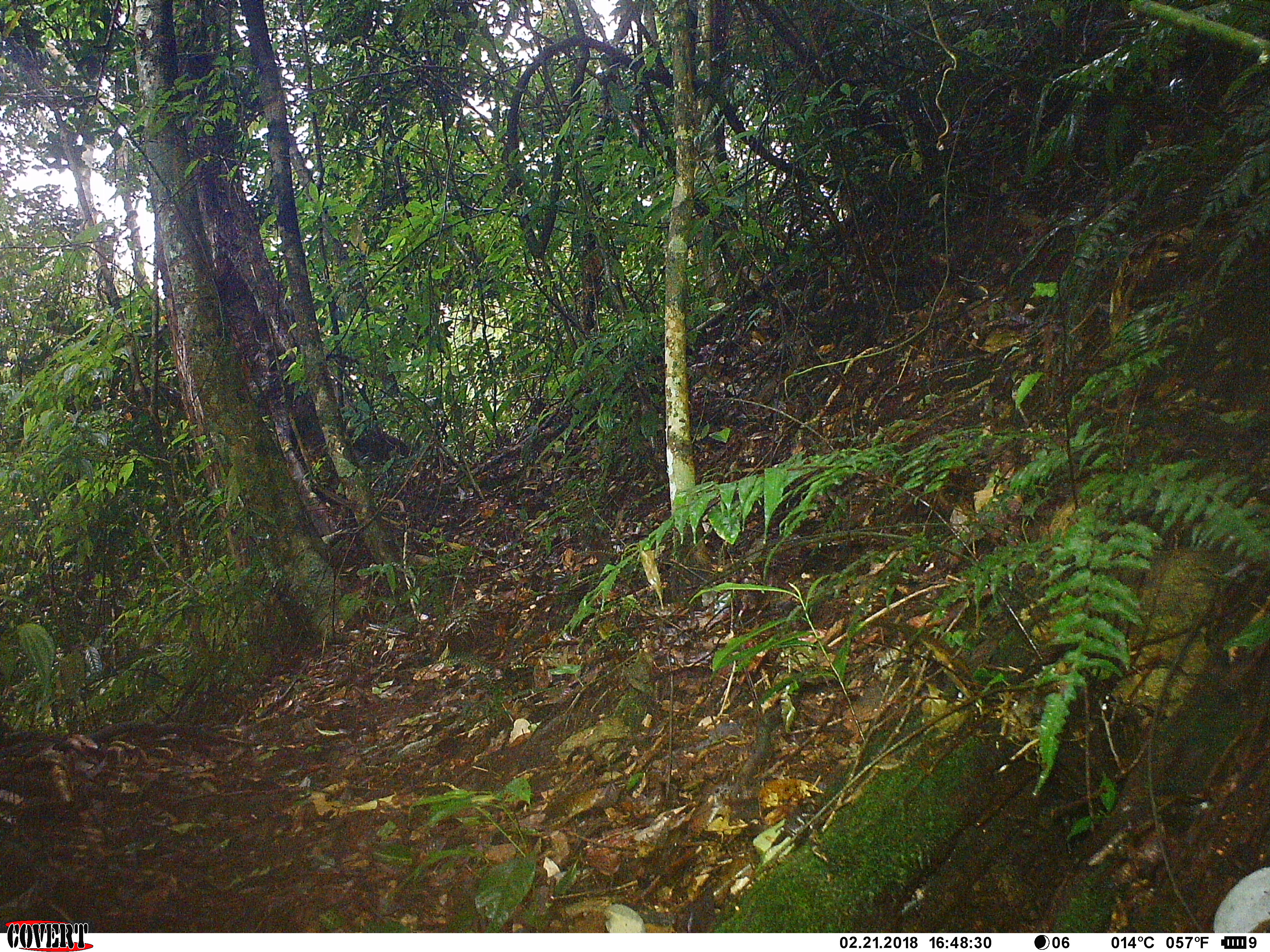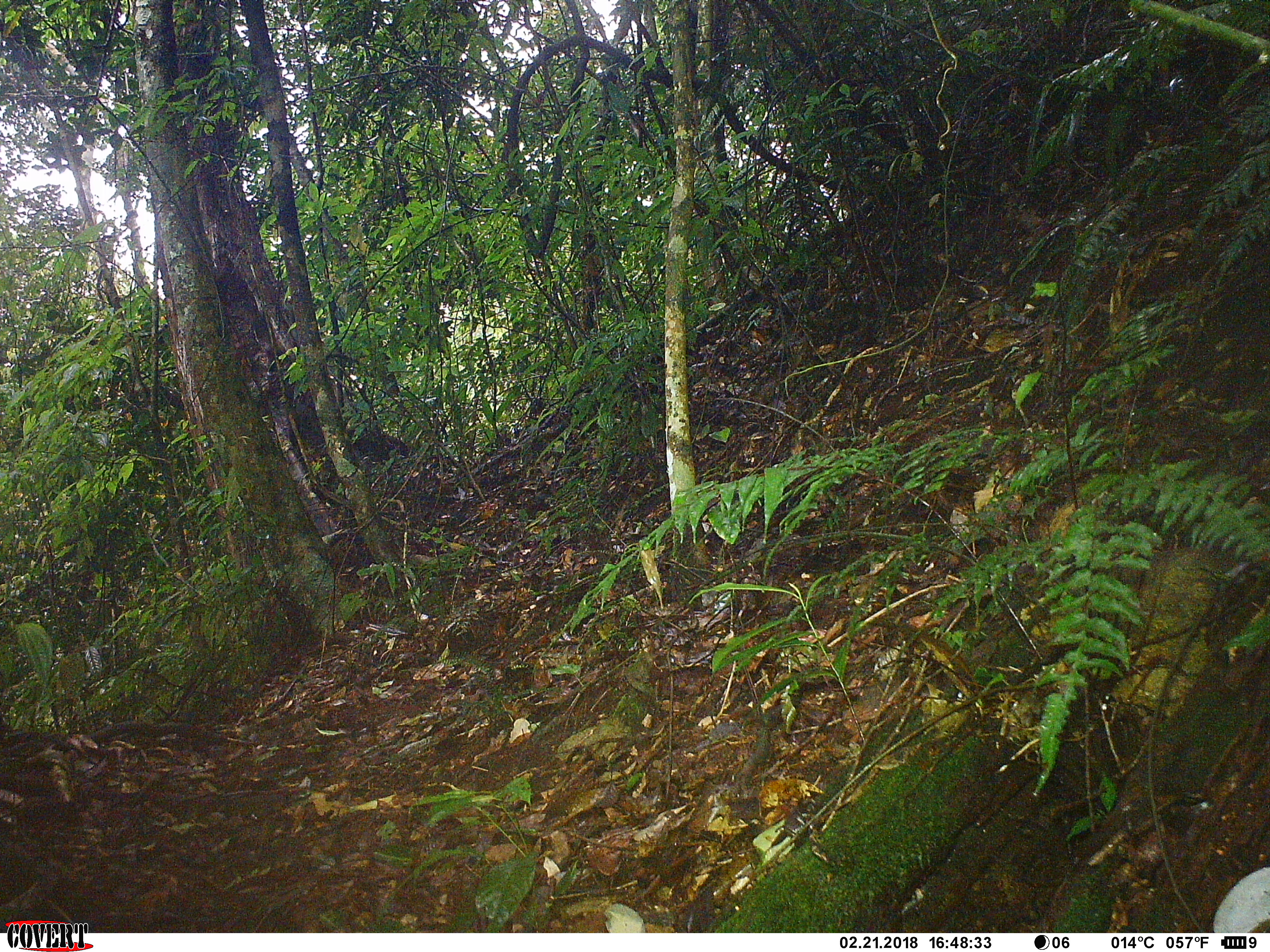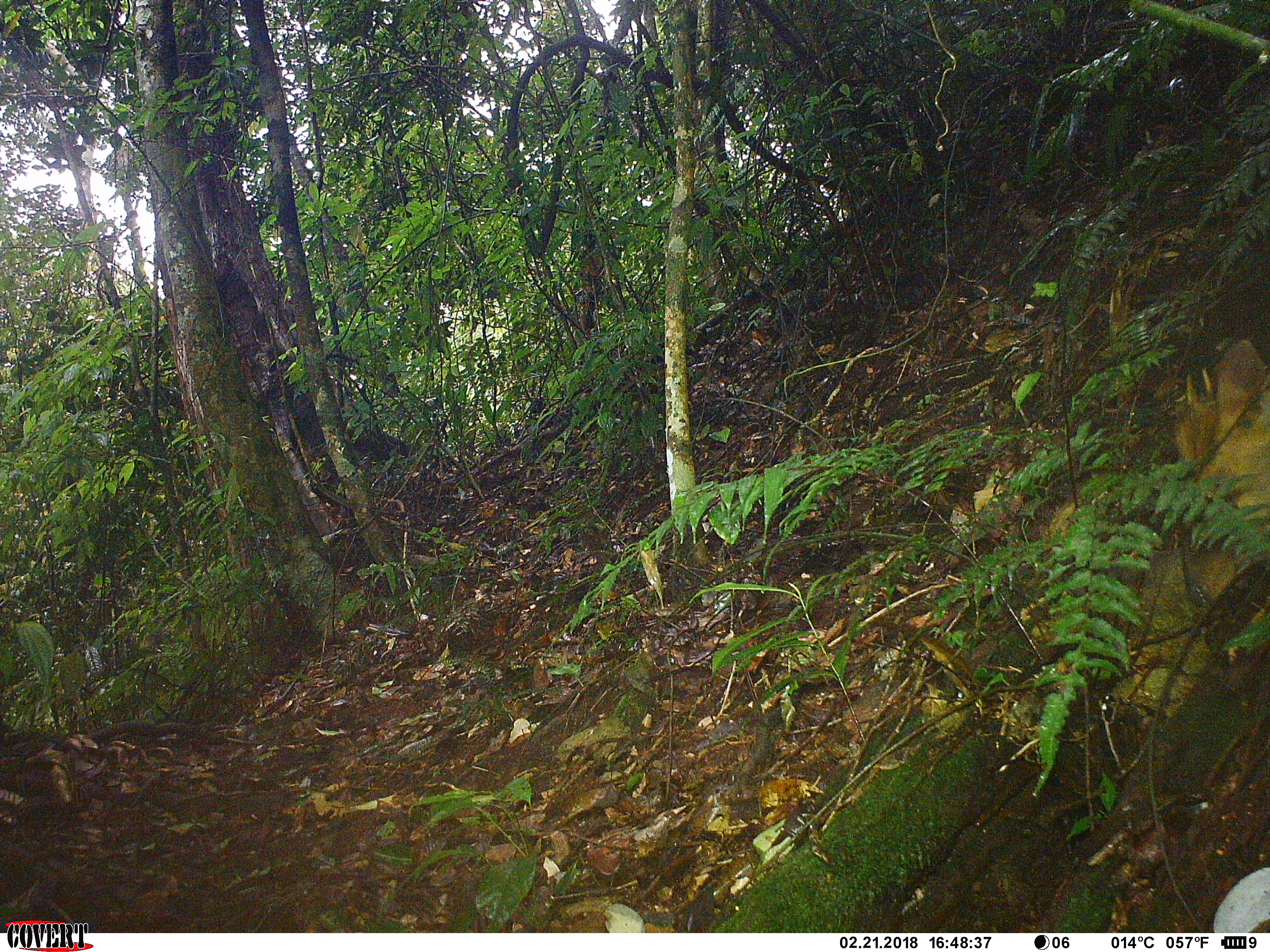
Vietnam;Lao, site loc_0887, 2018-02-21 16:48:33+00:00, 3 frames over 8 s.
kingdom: Animalia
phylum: Chordata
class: Mammalia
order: Artiodactyla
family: Cervidae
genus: Muntiacus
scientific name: Muntiacus rooseveltorum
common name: roosevelt's muntjac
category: roosevelts muntjac group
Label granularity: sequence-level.